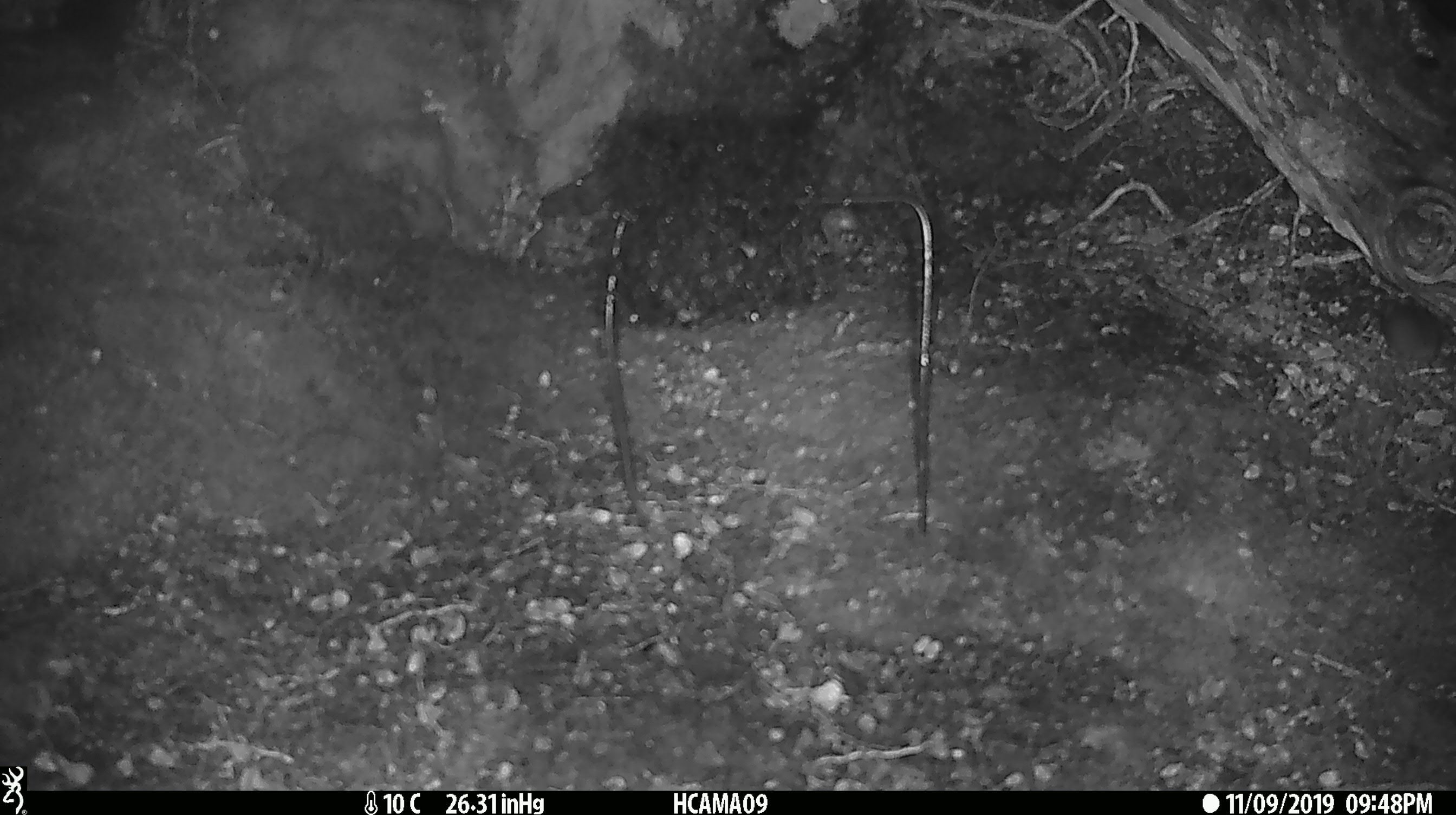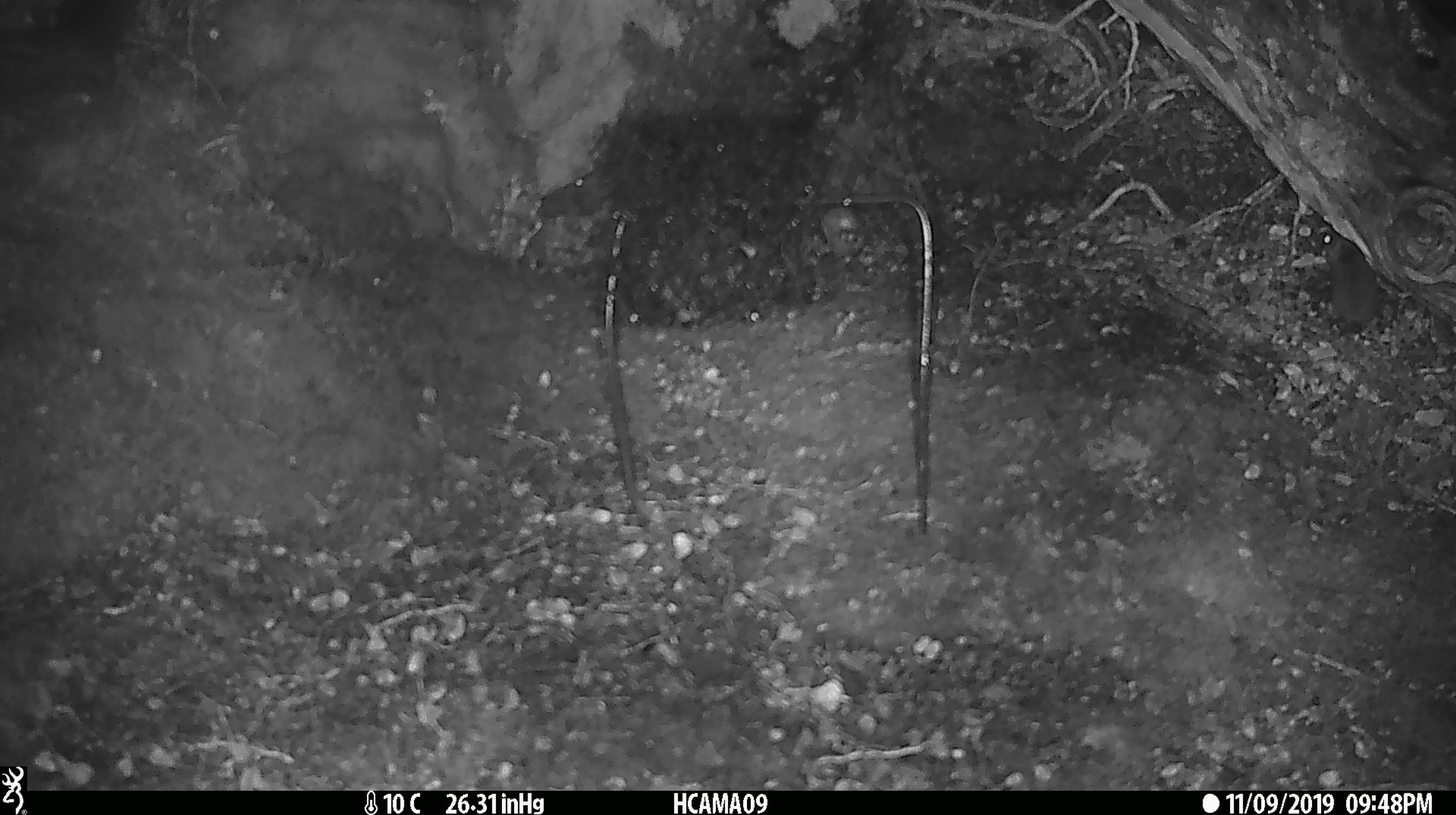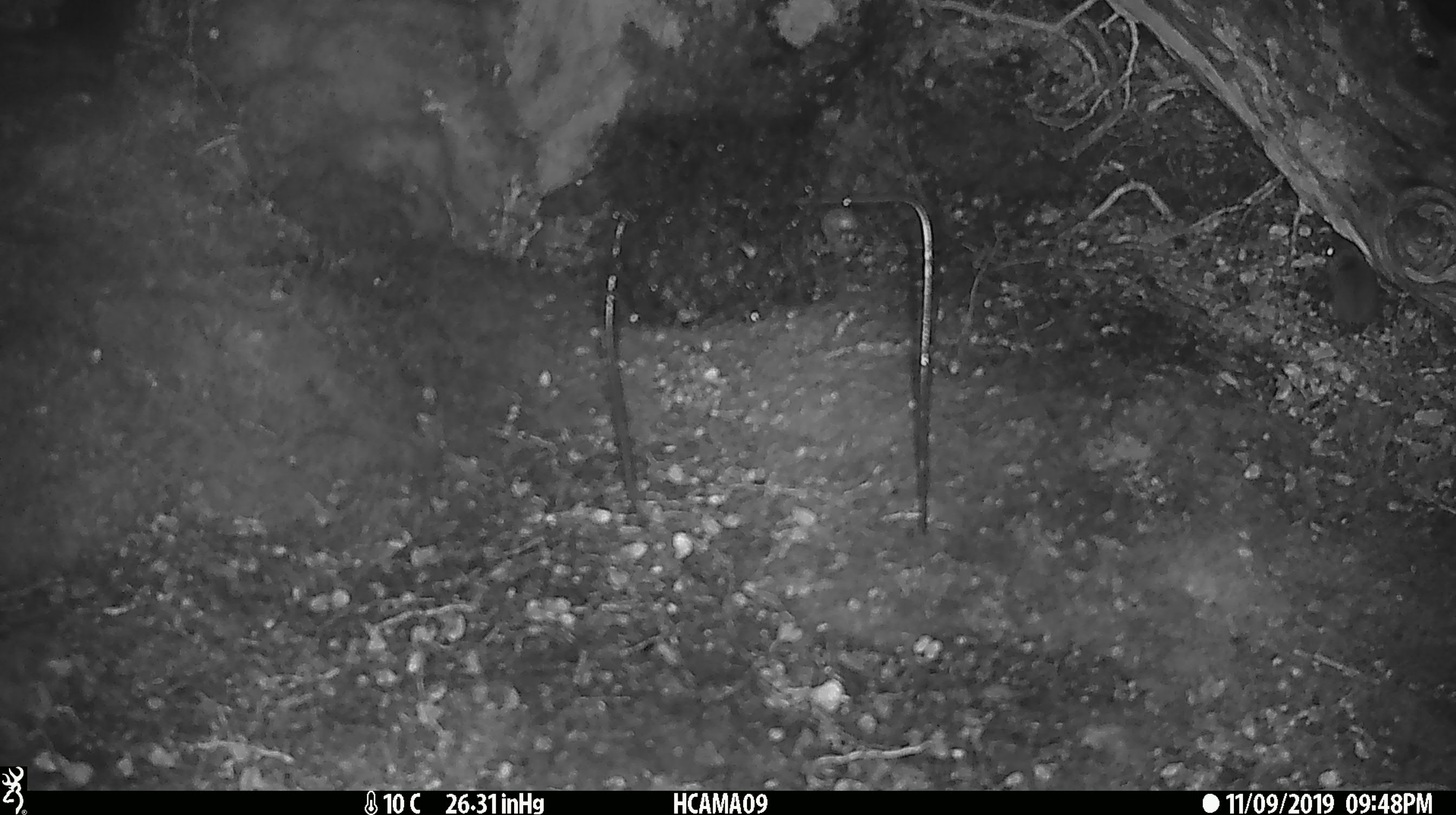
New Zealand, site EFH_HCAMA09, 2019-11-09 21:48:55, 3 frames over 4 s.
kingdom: Animalia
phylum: Chordata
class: Mammalia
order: Rodentia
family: Muridae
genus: Mus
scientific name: Mus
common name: mouse